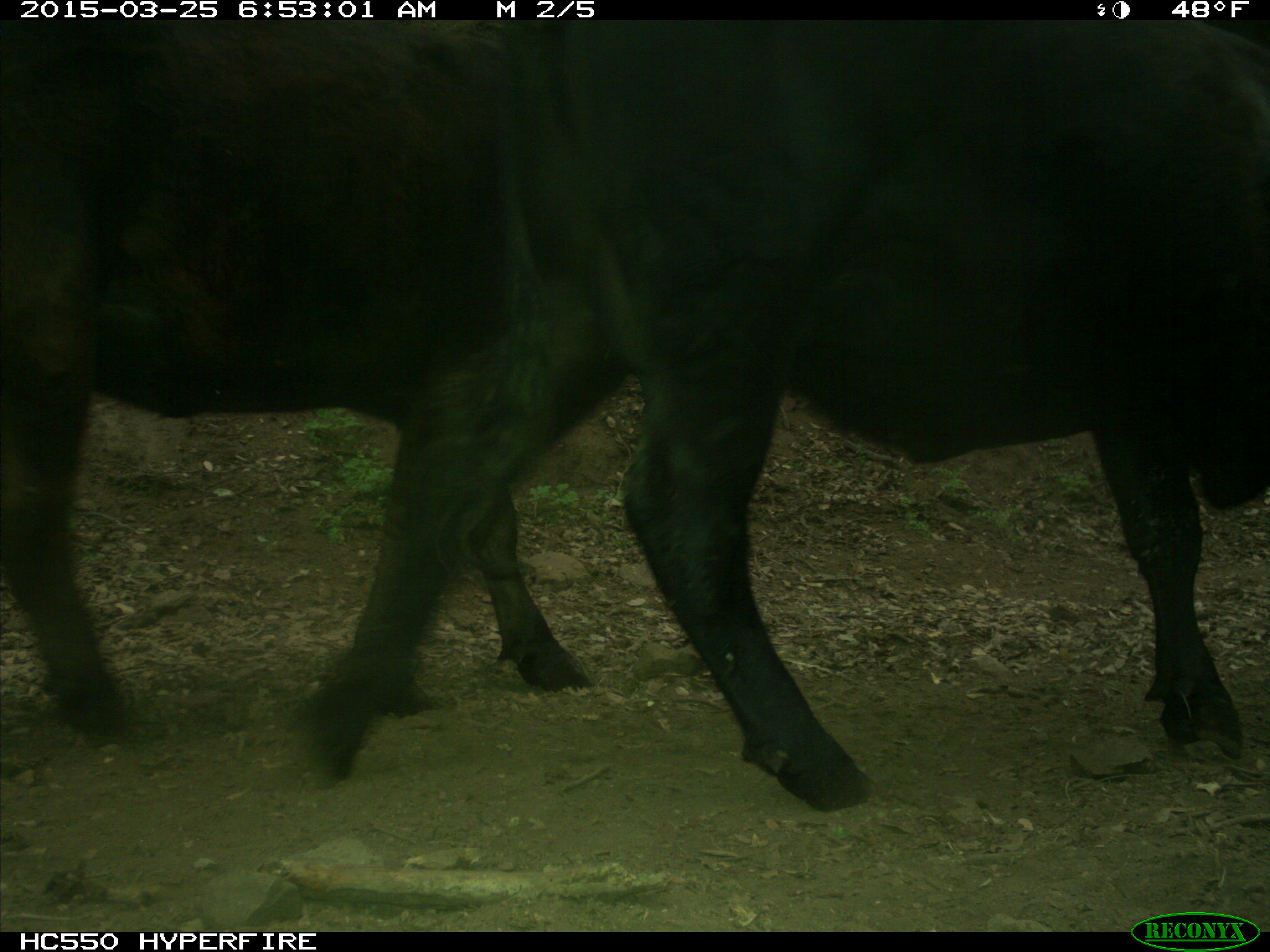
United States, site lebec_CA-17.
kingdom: Animalia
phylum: Chordata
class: Mammalia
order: Artiodactyla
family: Bovidae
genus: Bos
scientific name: Bos taurus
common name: domestic cow